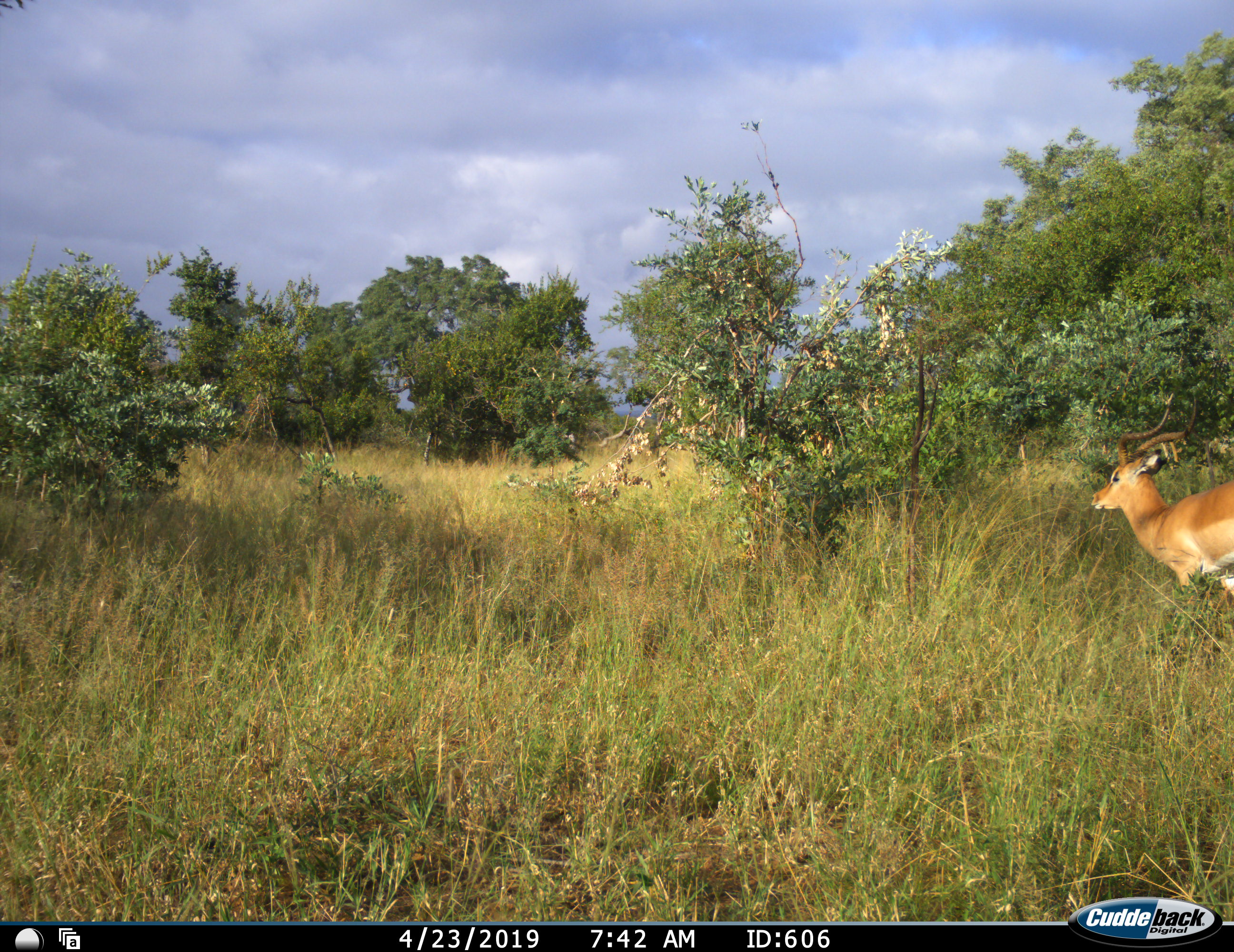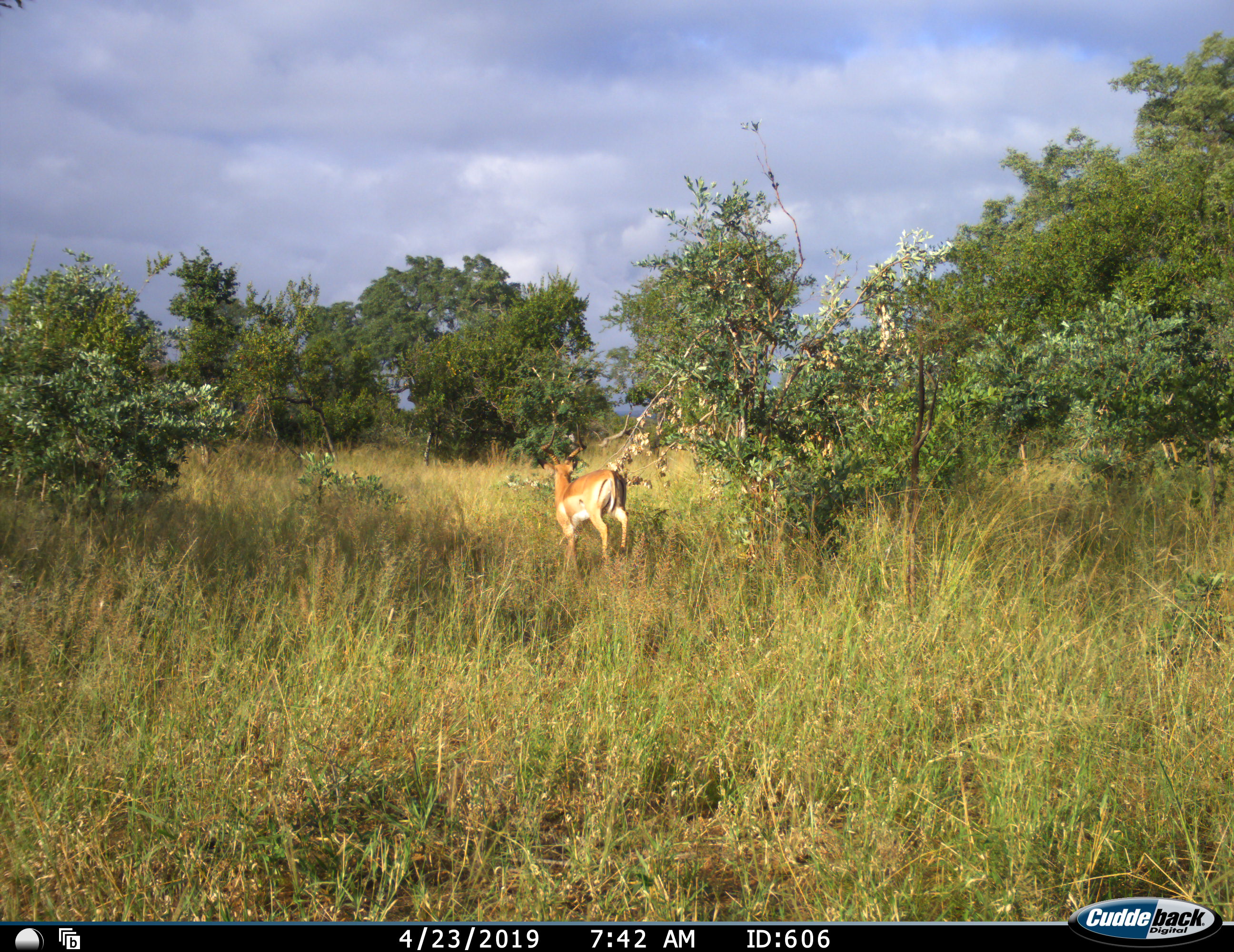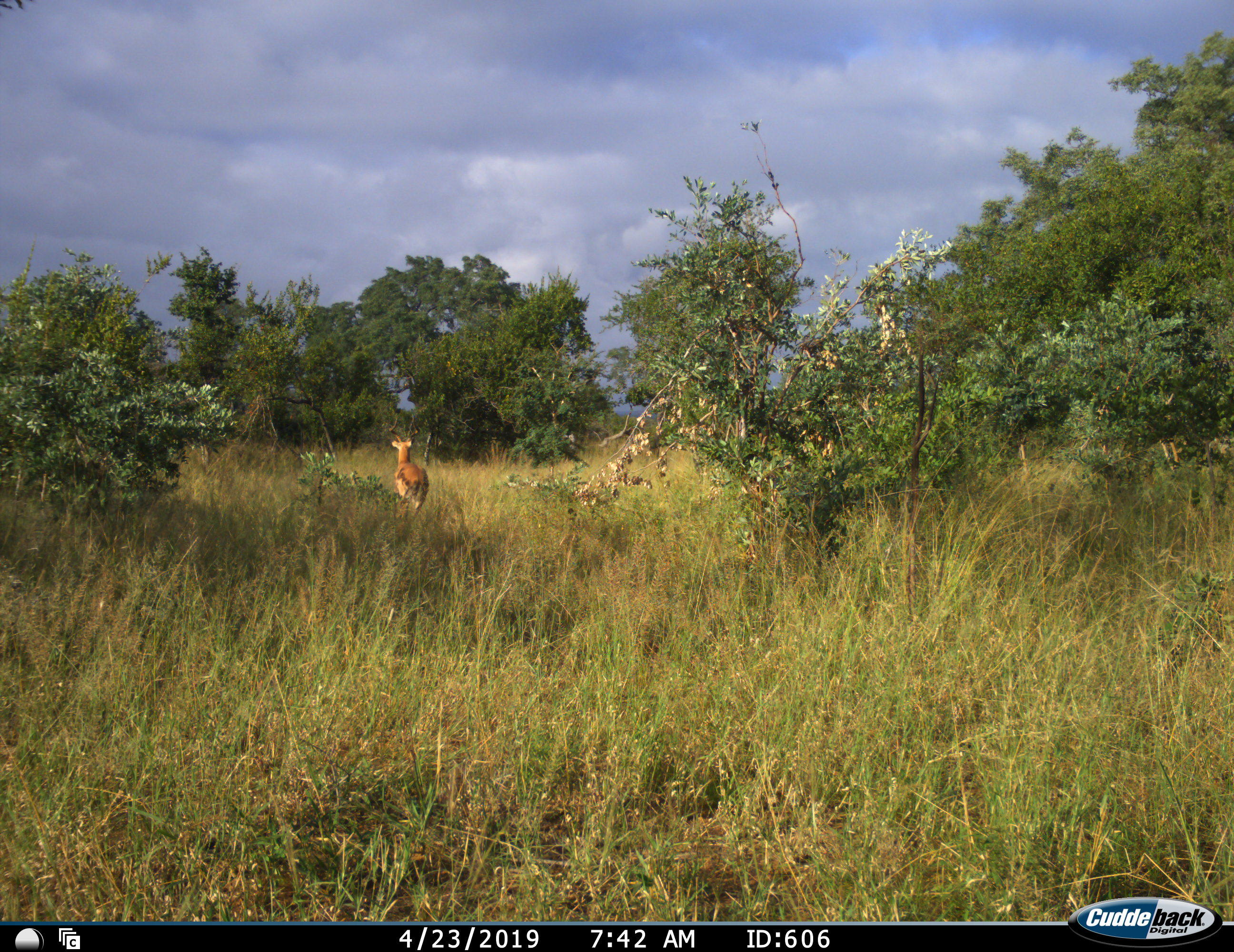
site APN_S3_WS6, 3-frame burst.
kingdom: Animalia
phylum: Chordata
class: Mammalia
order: Artiodactyla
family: Bovidae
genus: Aepyceros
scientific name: Aepyceros melampus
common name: impala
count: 1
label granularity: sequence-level